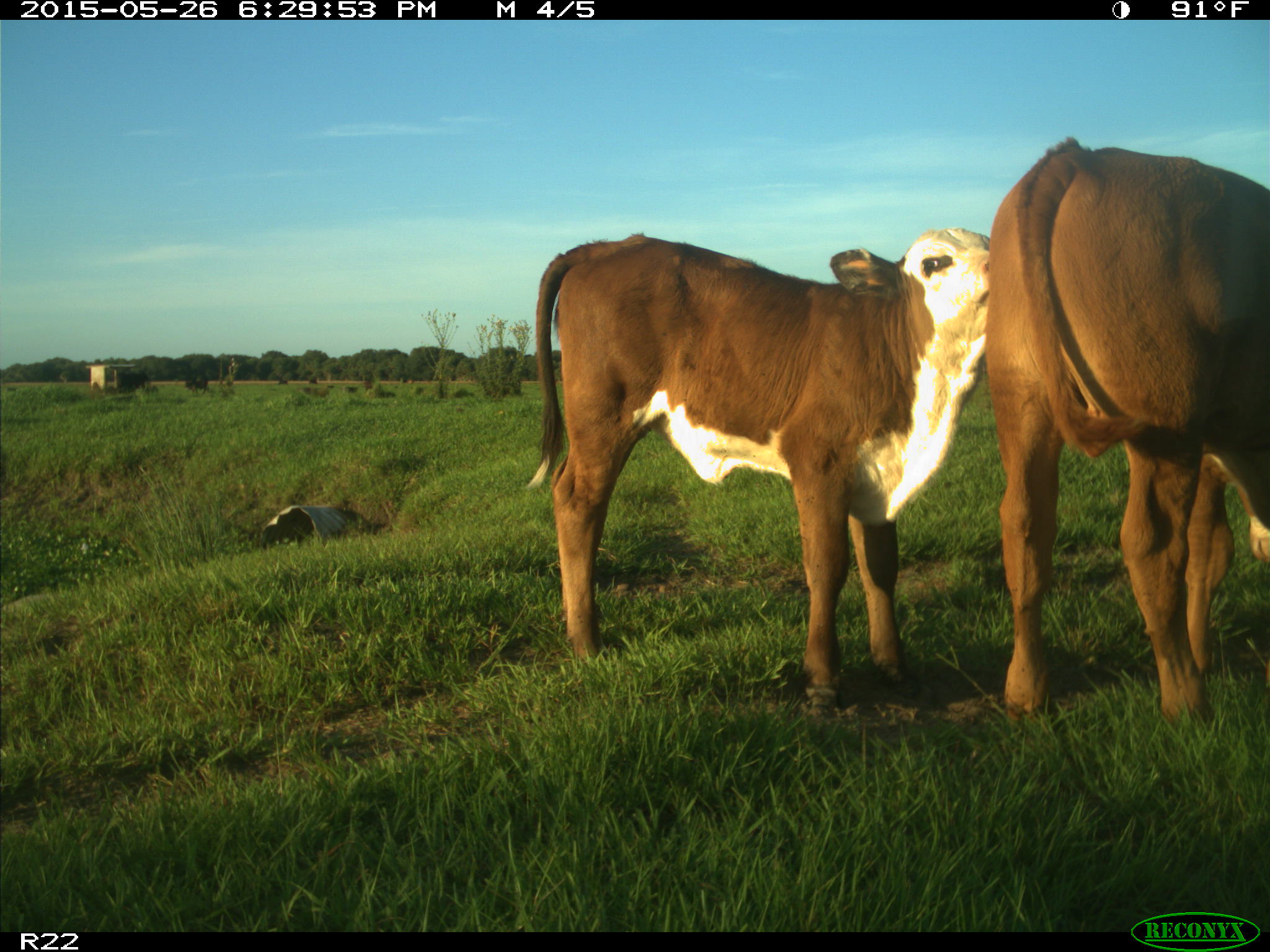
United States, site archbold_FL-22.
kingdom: Animalia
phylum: Chordata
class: Mammalia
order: Artiodactyla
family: Bovidae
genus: Bos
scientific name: Bos taurus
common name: domestic cow